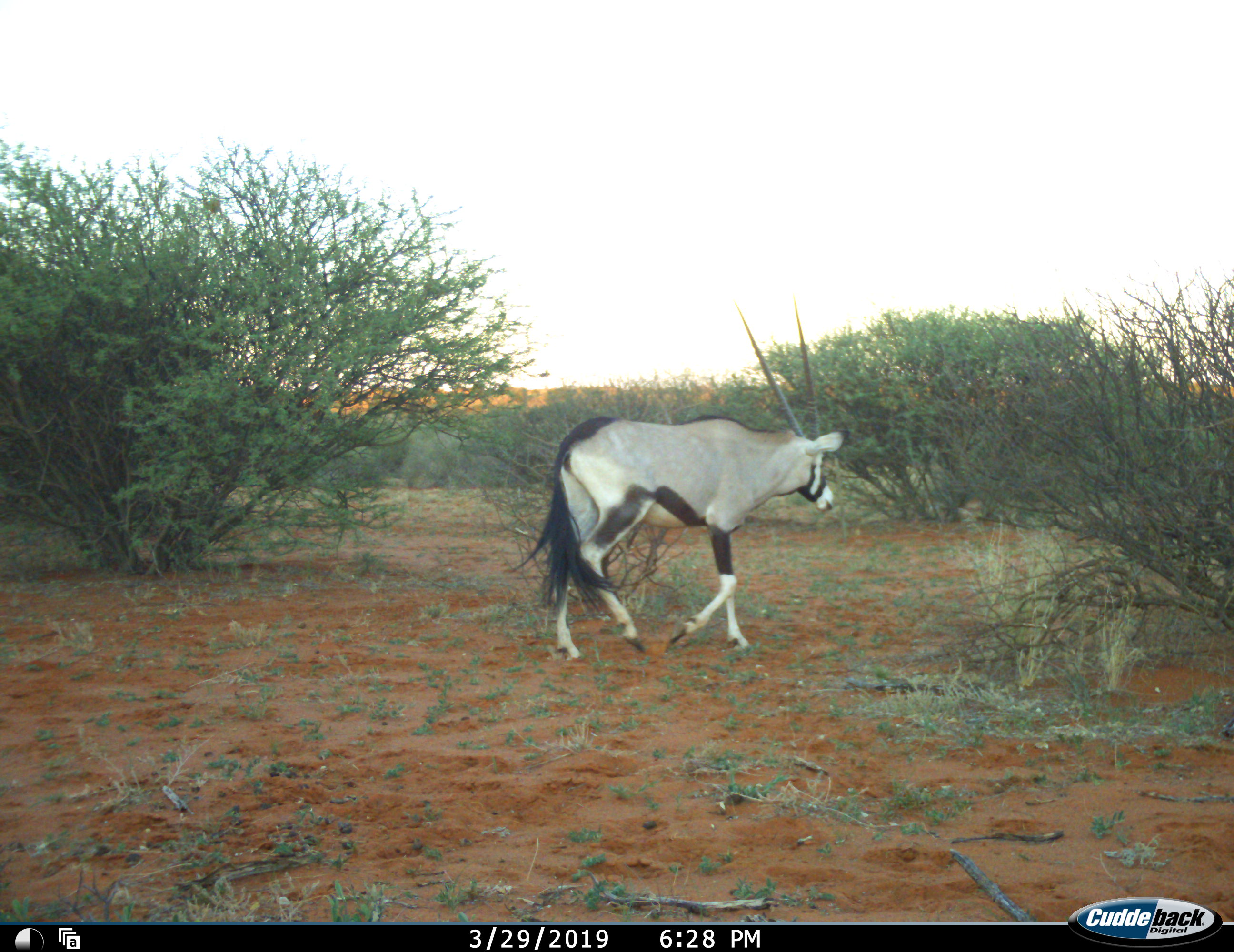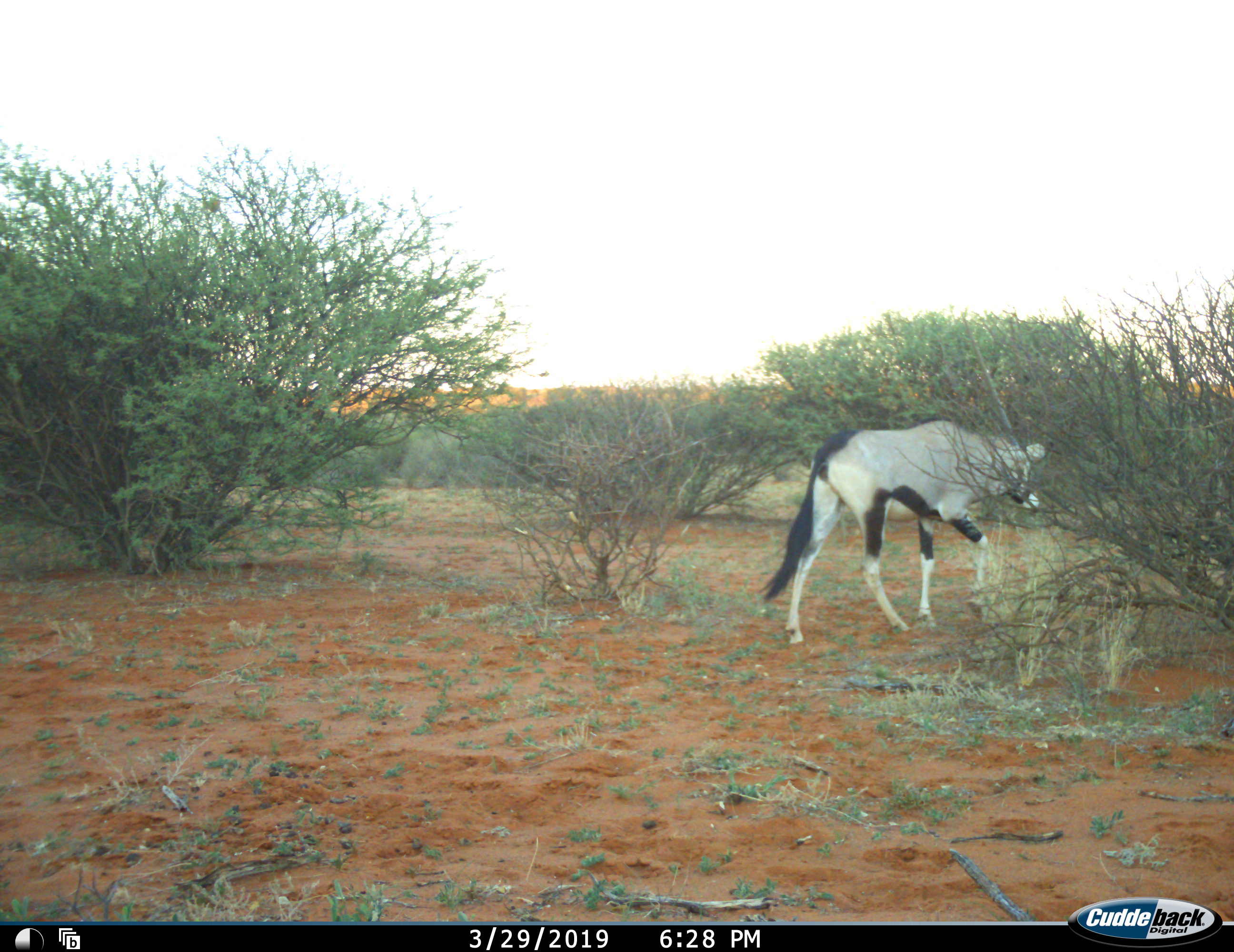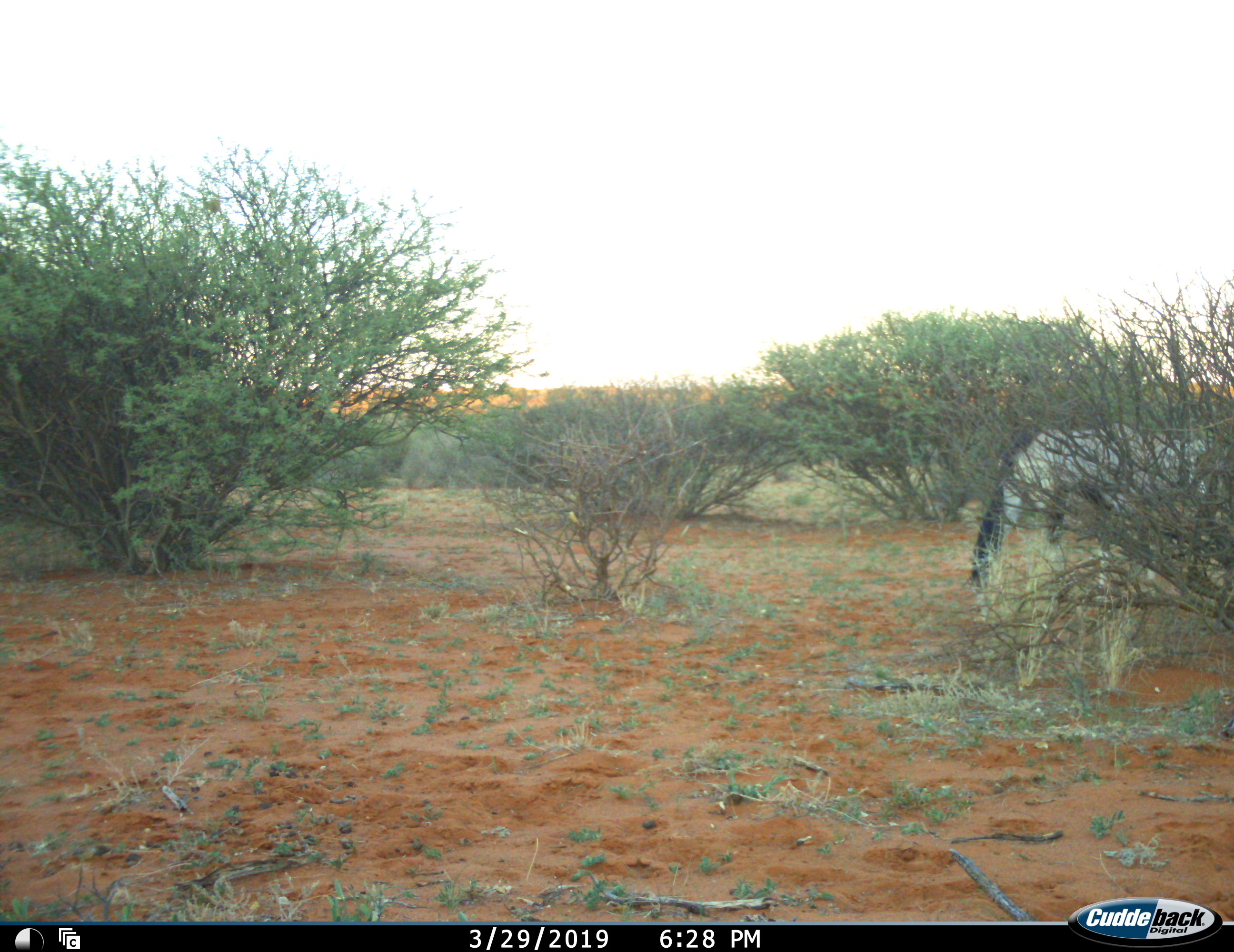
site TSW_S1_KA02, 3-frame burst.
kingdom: Animalia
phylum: Chordata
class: Mammalia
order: Artiodactyla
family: Bovidae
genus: Oryx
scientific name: Oryx gazella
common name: gemsbok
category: oryx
Oryx (gemsbok) (Oryx gazella), count 1. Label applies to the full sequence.